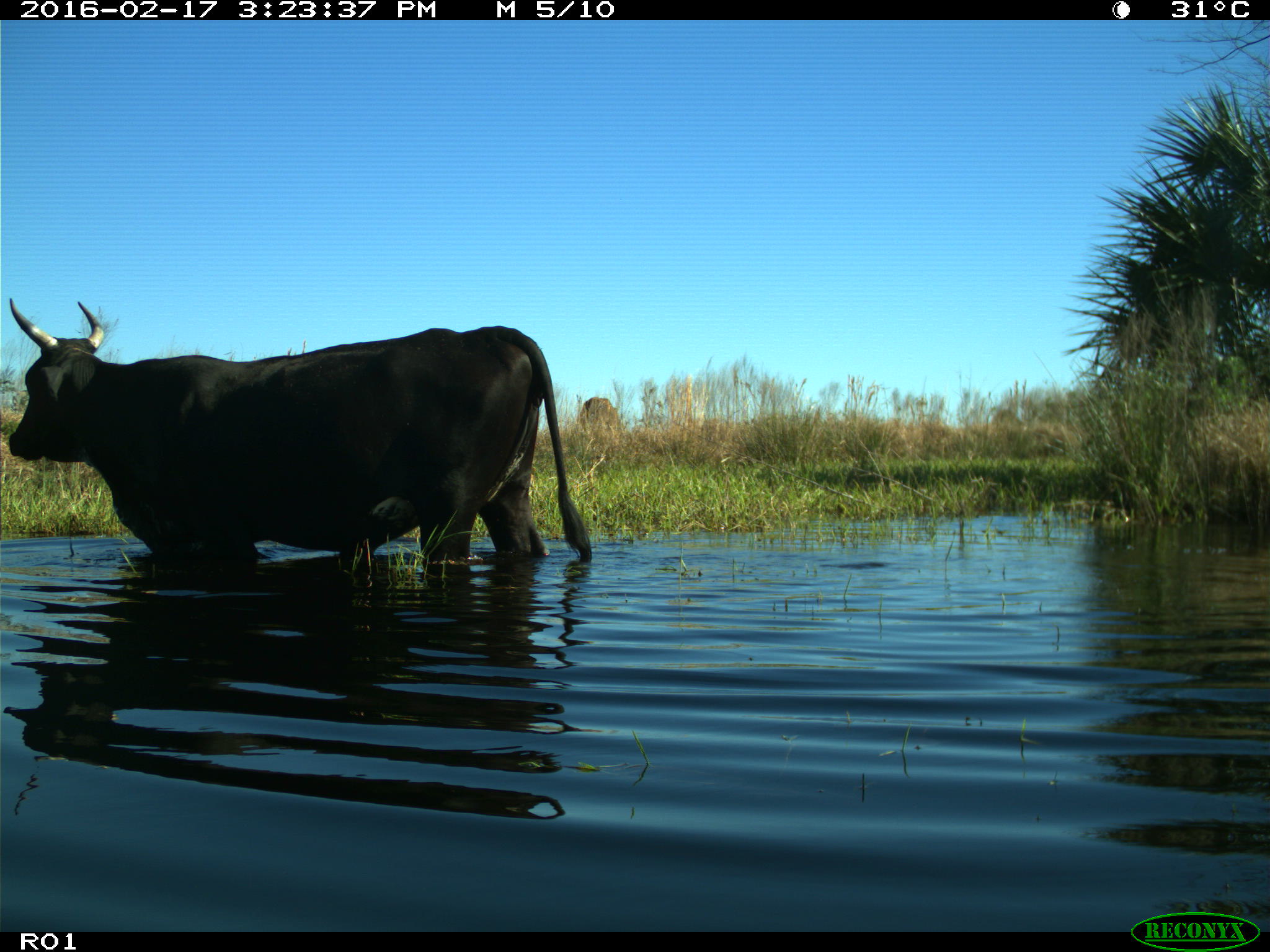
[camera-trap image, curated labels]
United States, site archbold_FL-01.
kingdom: Animalia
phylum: Chordata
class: Mammalia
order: Artiodactyla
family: Bovidae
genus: Bos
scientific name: Bos taurus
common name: domestic cow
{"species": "Bos taurus (domestic cow)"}